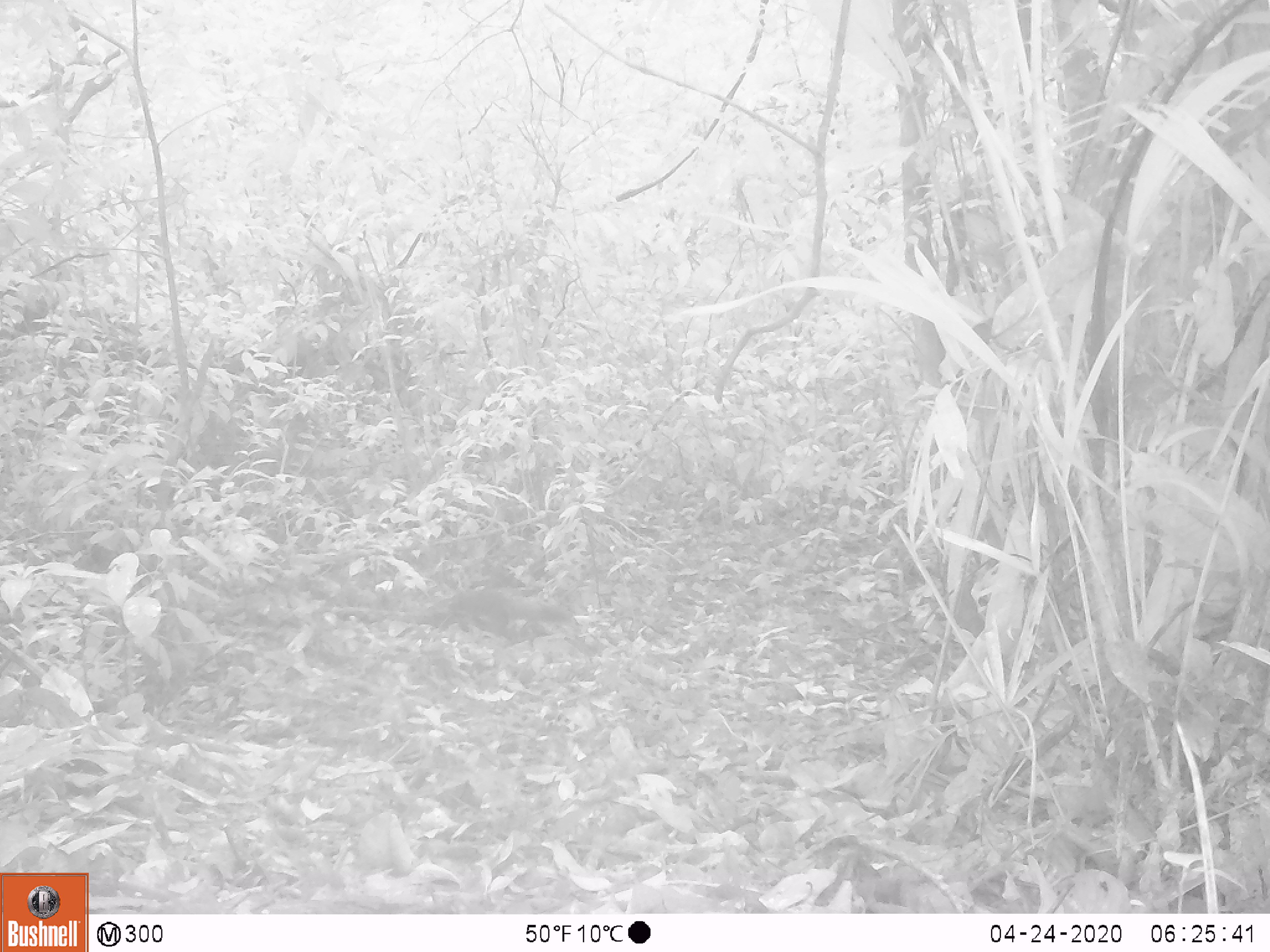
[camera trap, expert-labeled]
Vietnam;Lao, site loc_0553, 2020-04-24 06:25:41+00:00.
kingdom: Animalia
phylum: Chordata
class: Mammalia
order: Rodentia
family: Sciuridae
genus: Callosciurus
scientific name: Callosciurus erythraeus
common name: pallas's squirrel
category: pallass squirrel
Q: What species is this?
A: Pallass squirrel (pallas's squirrel) (Callosciurus erythraeus).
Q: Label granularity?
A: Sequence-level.